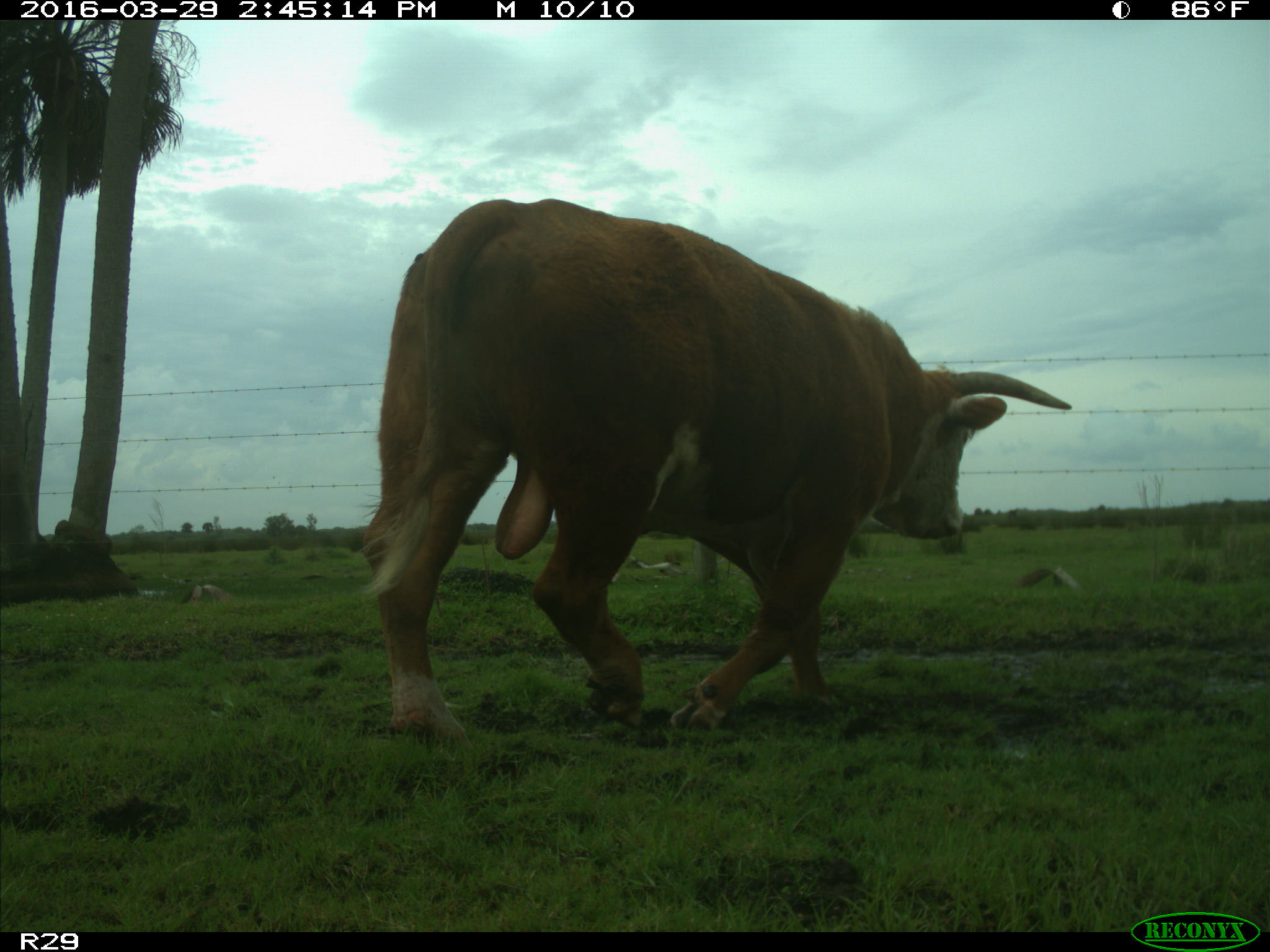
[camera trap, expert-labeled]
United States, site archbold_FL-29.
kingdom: Animalia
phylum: Chordata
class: Mammalia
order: Artiodactyla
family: Bovidae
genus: Bos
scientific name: Bos taurus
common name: domestic cow